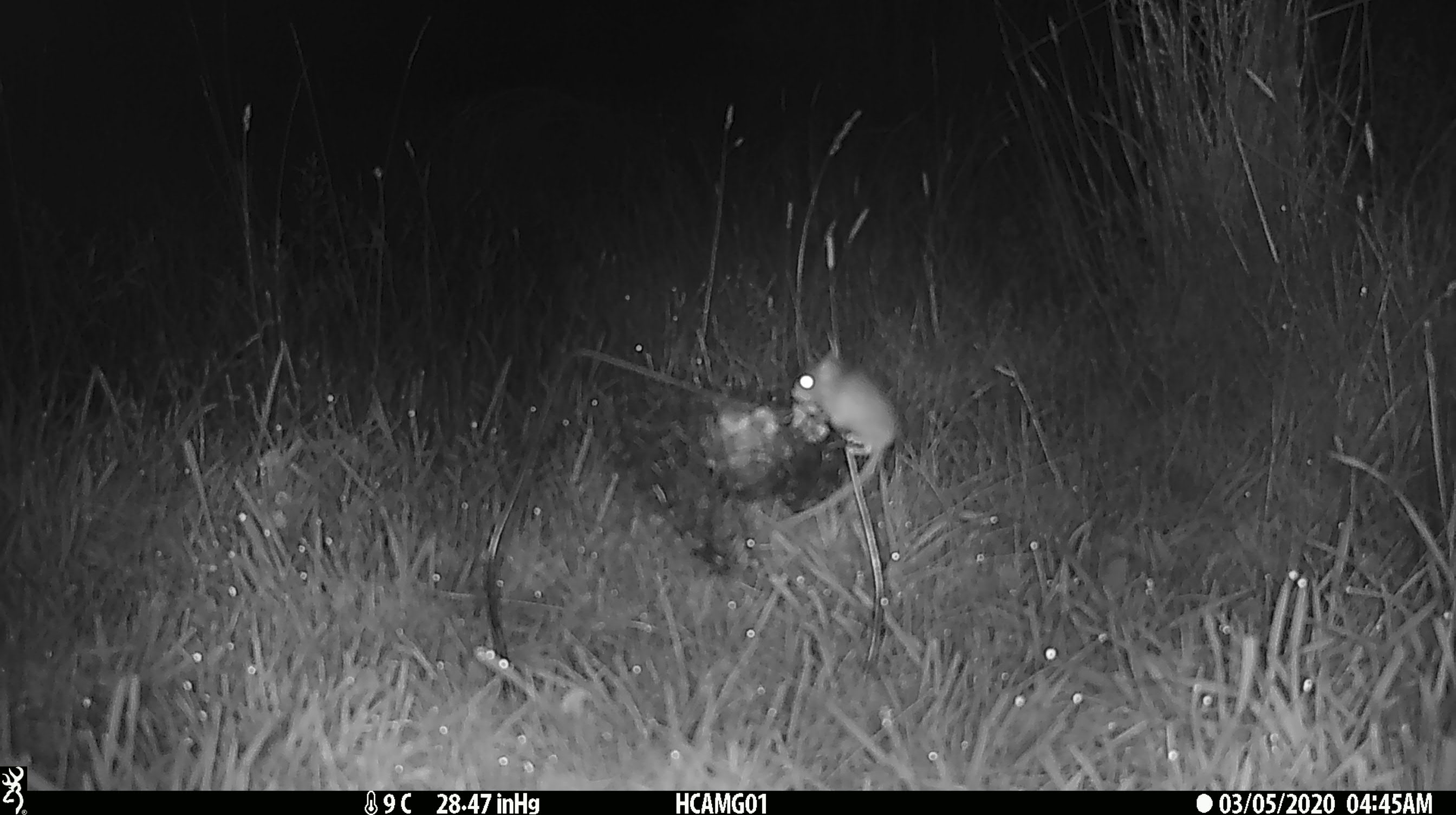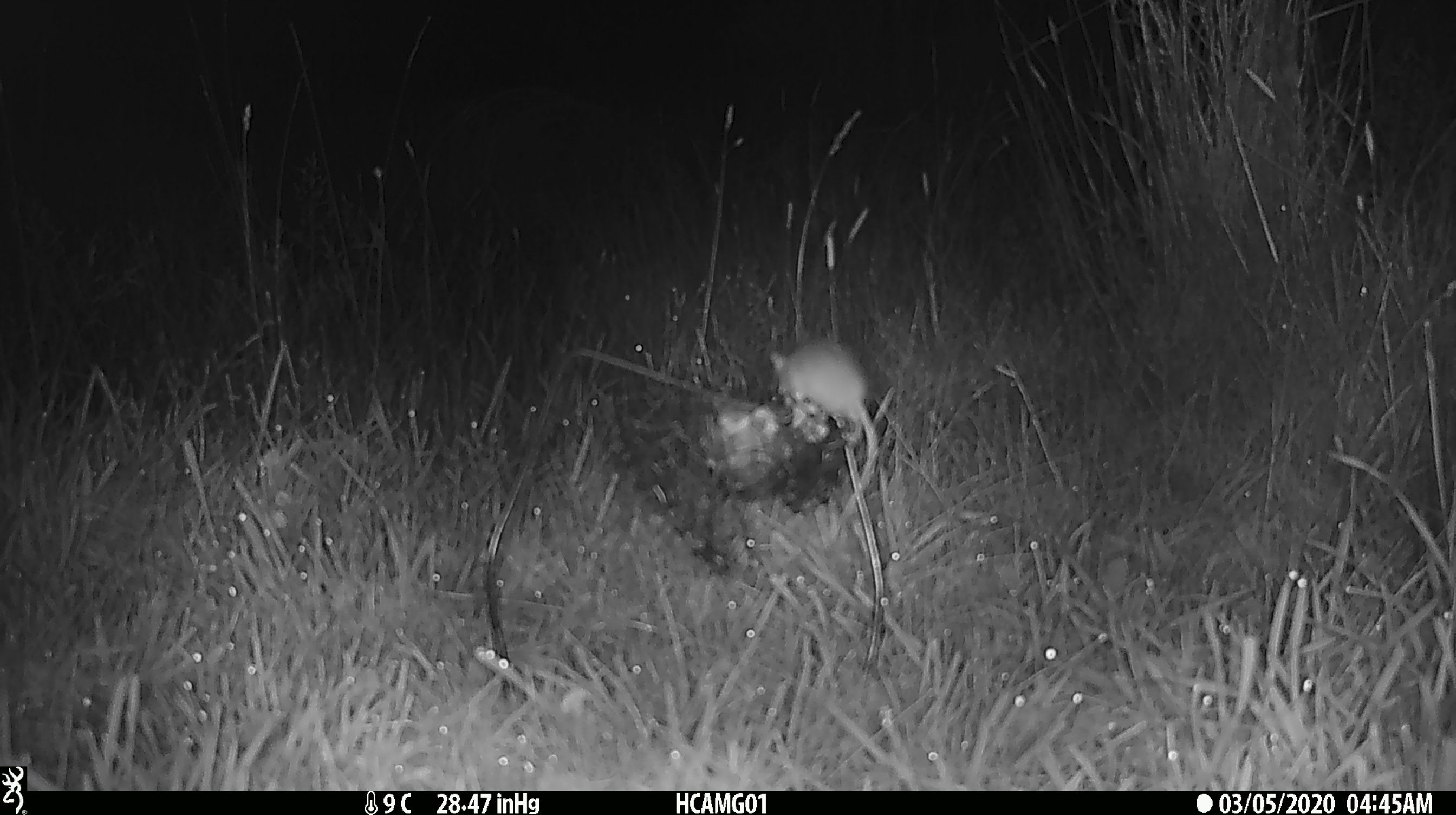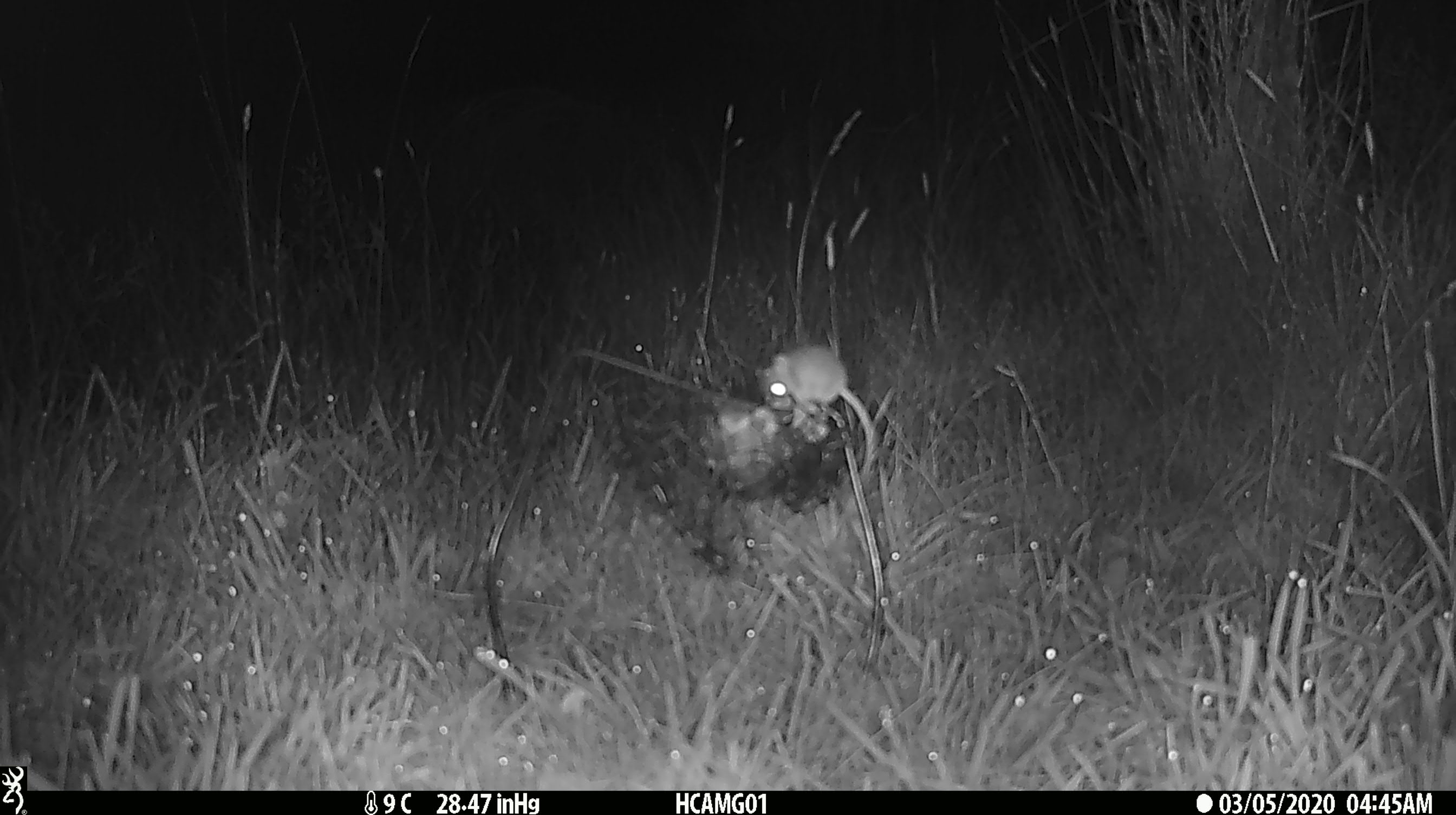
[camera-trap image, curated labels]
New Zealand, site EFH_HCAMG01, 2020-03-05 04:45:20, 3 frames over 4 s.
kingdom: Animalia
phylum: Chordata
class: Mammalia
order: Rodentia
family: Muridae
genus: Mus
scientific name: Mus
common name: mouse